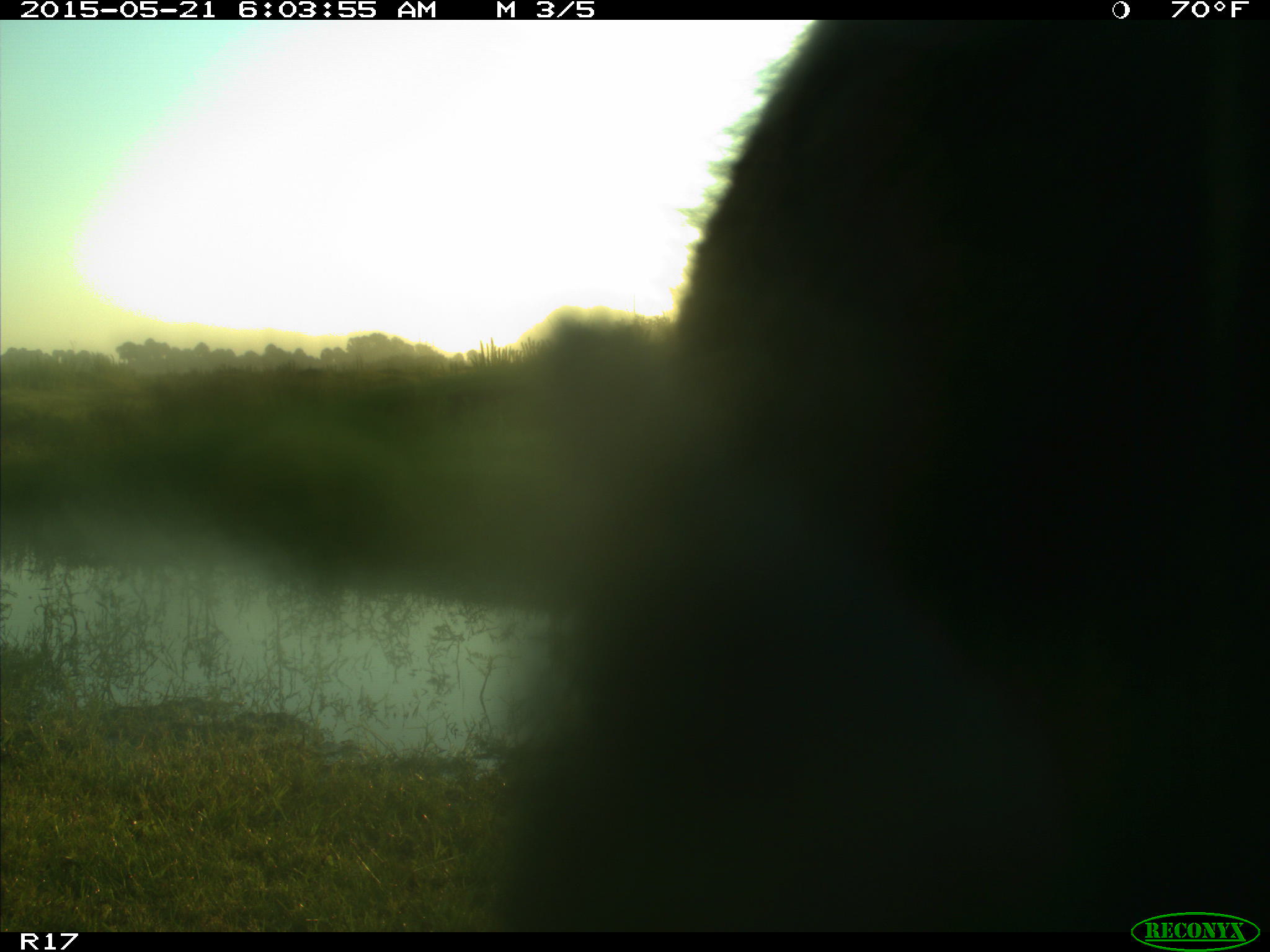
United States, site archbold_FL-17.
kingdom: Animalia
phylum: Chordata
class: Mammalia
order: Artiodactyla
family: Bovidae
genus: Bos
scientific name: Bos taurus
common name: domestic cow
Bos taurus (domestic cow).